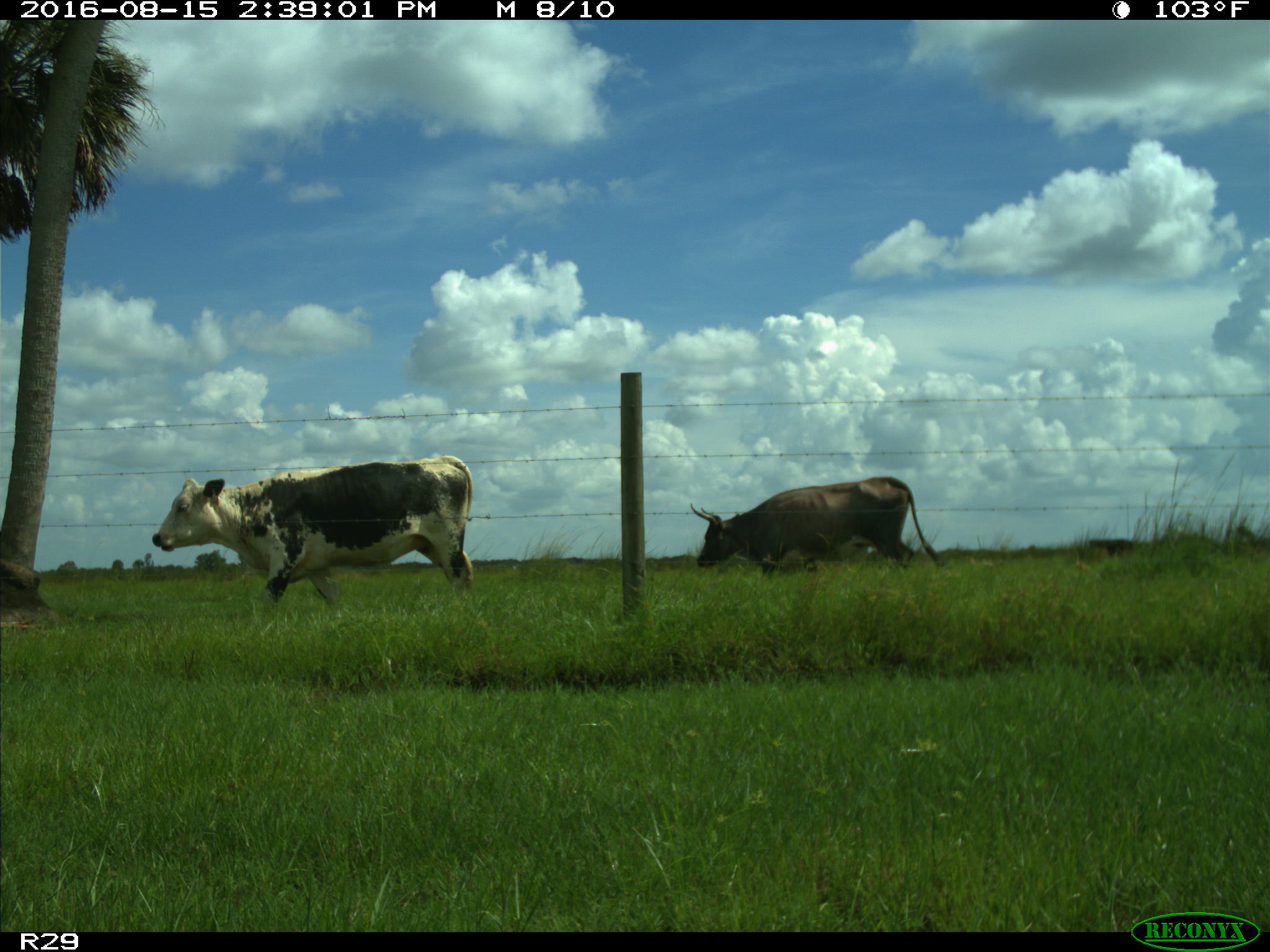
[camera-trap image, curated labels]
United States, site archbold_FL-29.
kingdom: Animalia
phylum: Chordata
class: Mammalia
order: Artiodactyla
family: Bovidae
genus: Bos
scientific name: Bos taurus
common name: domestic cow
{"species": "Bos taurus (domestic cow)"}